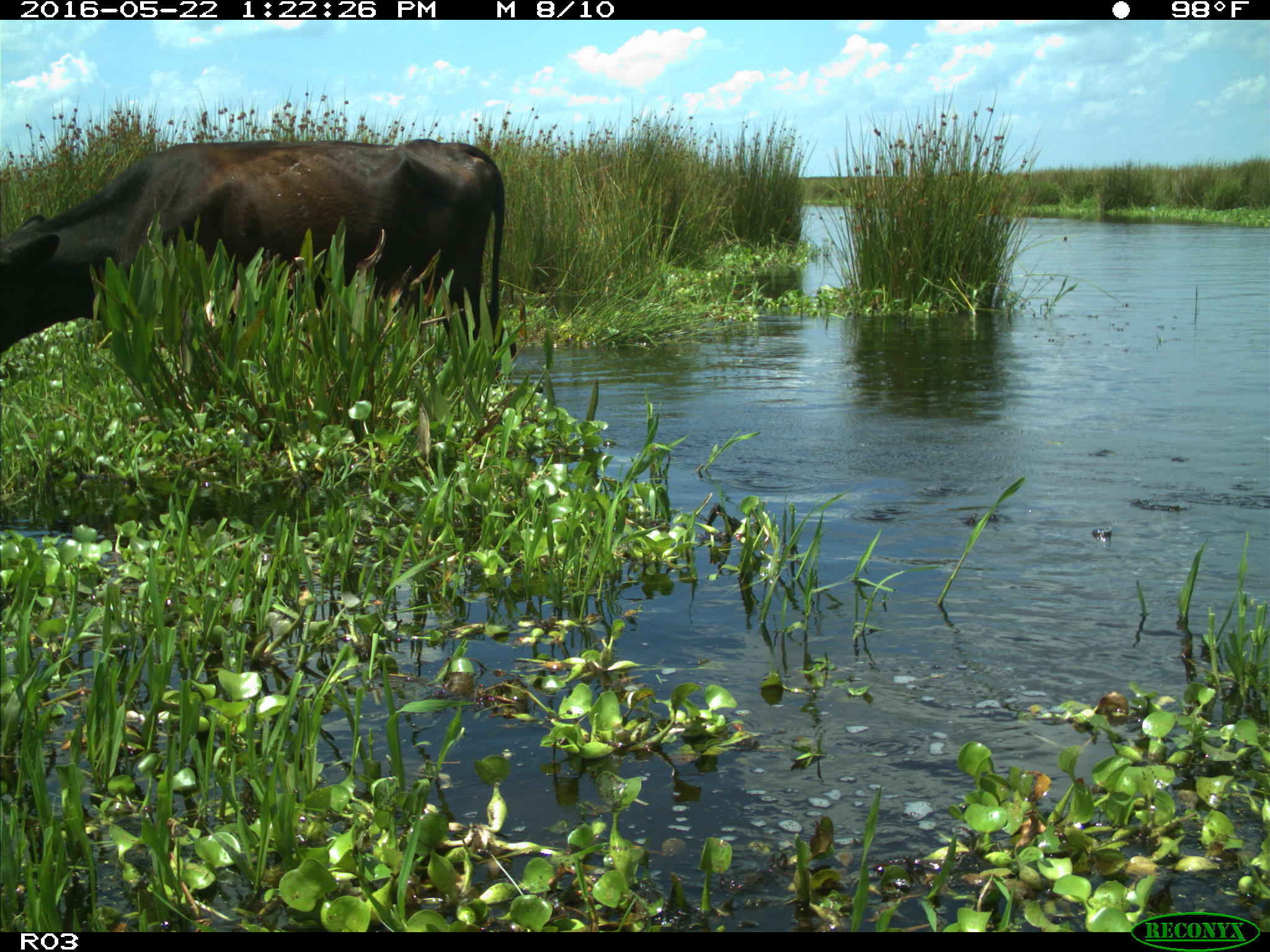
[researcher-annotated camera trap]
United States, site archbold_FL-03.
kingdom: Animalia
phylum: Chordata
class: Mammalia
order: Artiodactyla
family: Bovidae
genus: Bos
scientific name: Bos taurus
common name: domestic cow